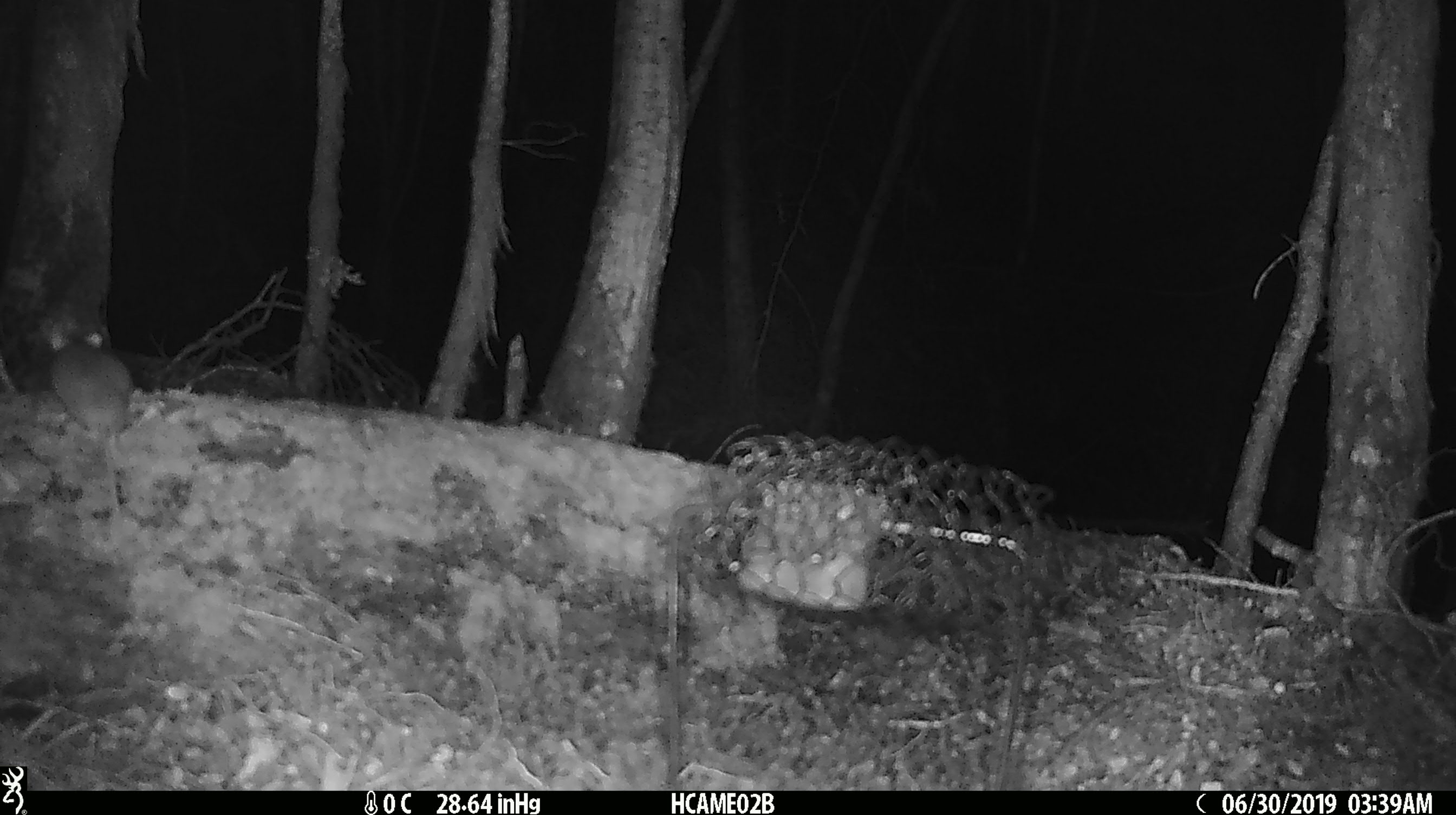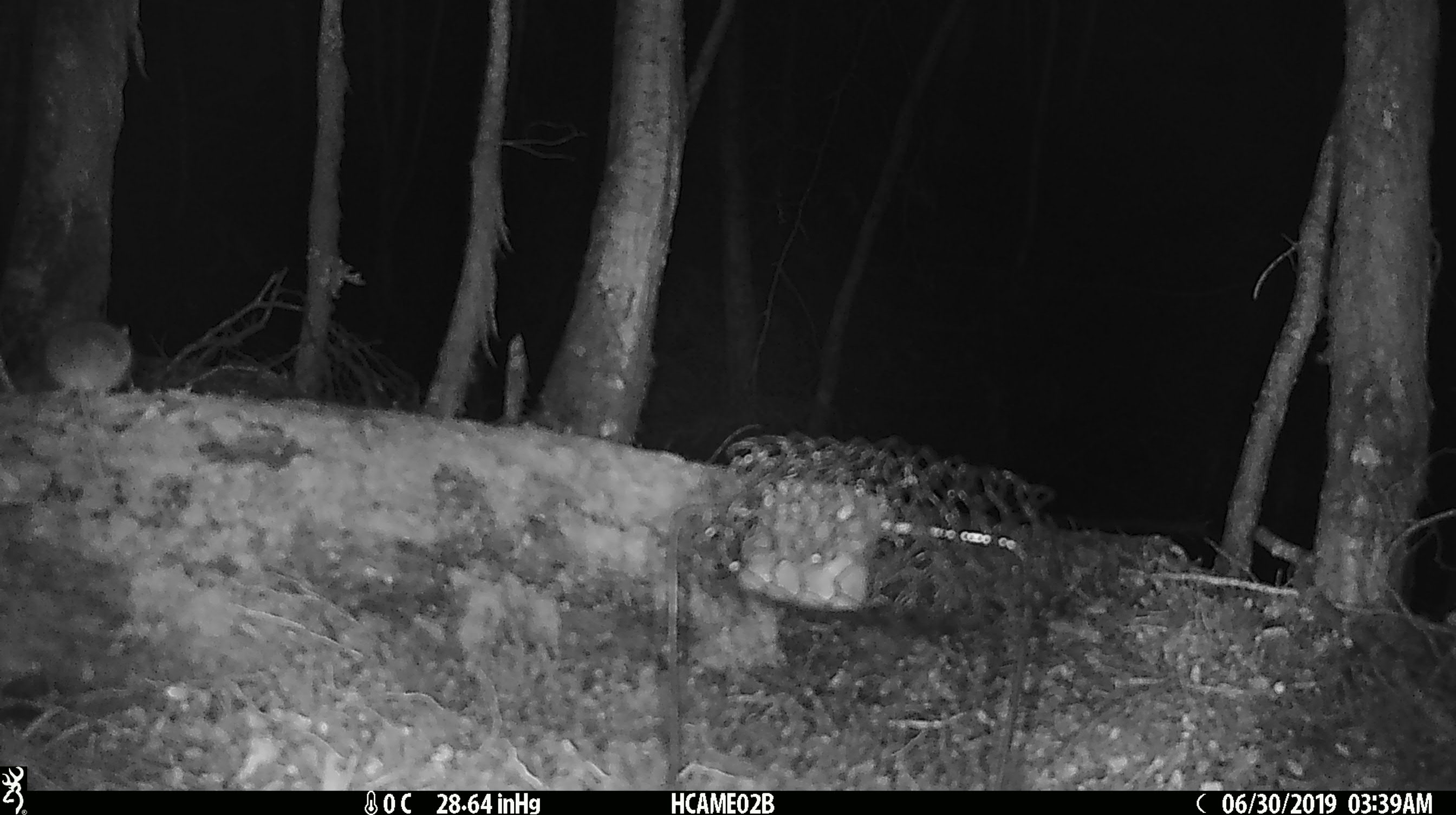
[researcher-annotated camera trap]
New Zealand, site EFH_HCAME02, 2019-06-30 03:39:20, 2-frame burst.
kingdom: Animalia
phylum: Chordata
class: Mammalia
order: Rodentia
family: Muridae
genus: Mus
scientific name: Mus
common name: mouse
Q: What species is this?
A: Mouse (Mus).